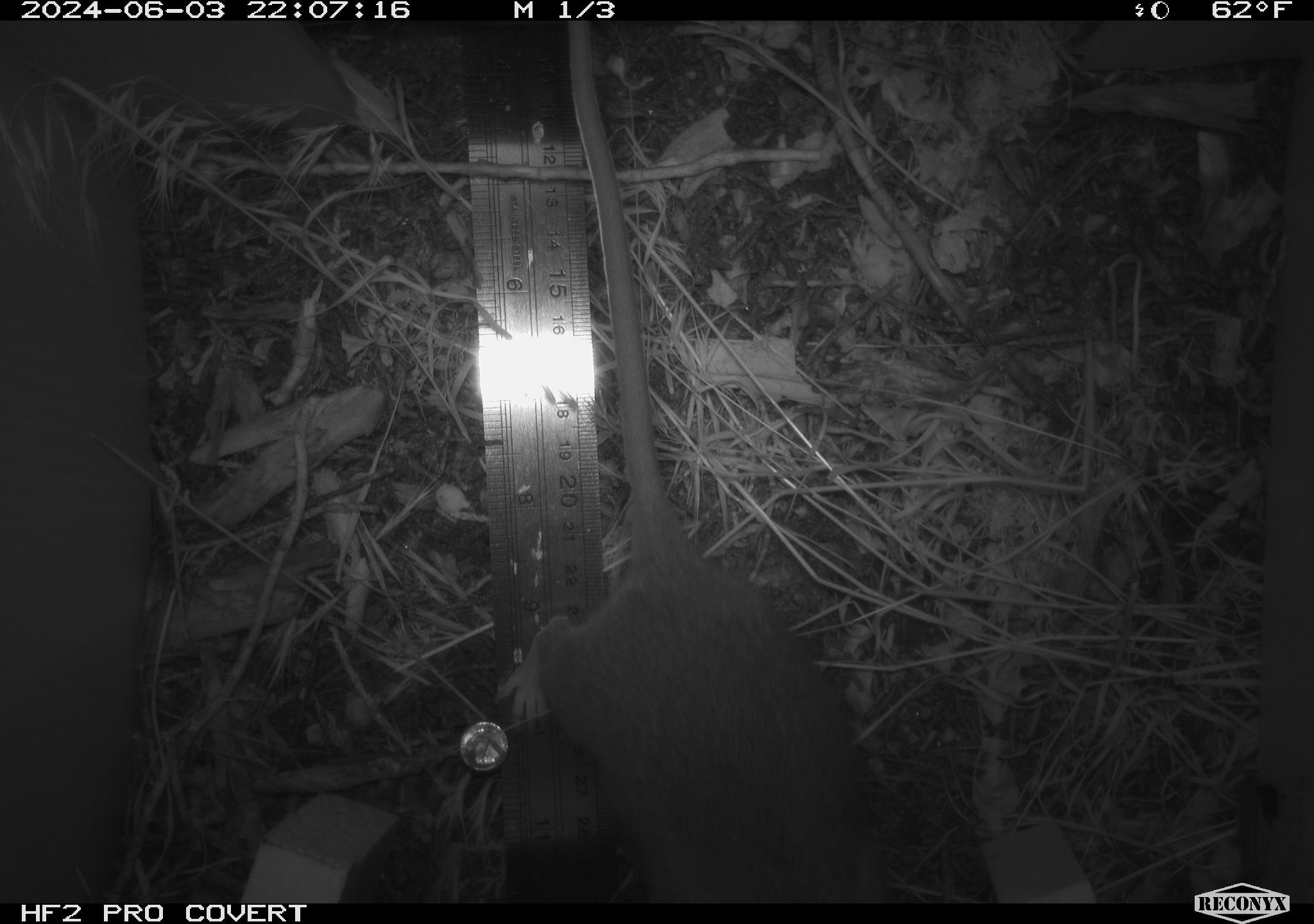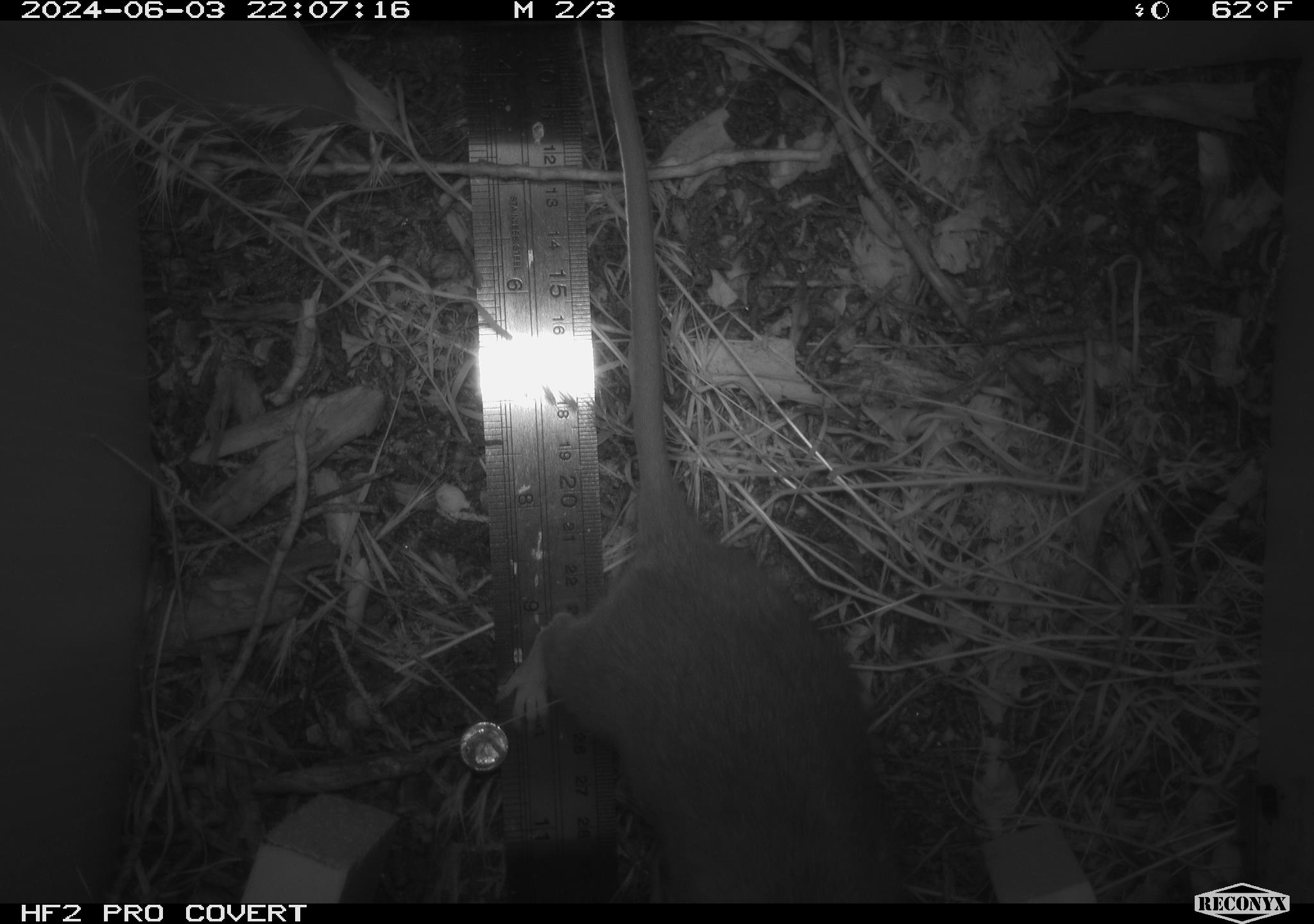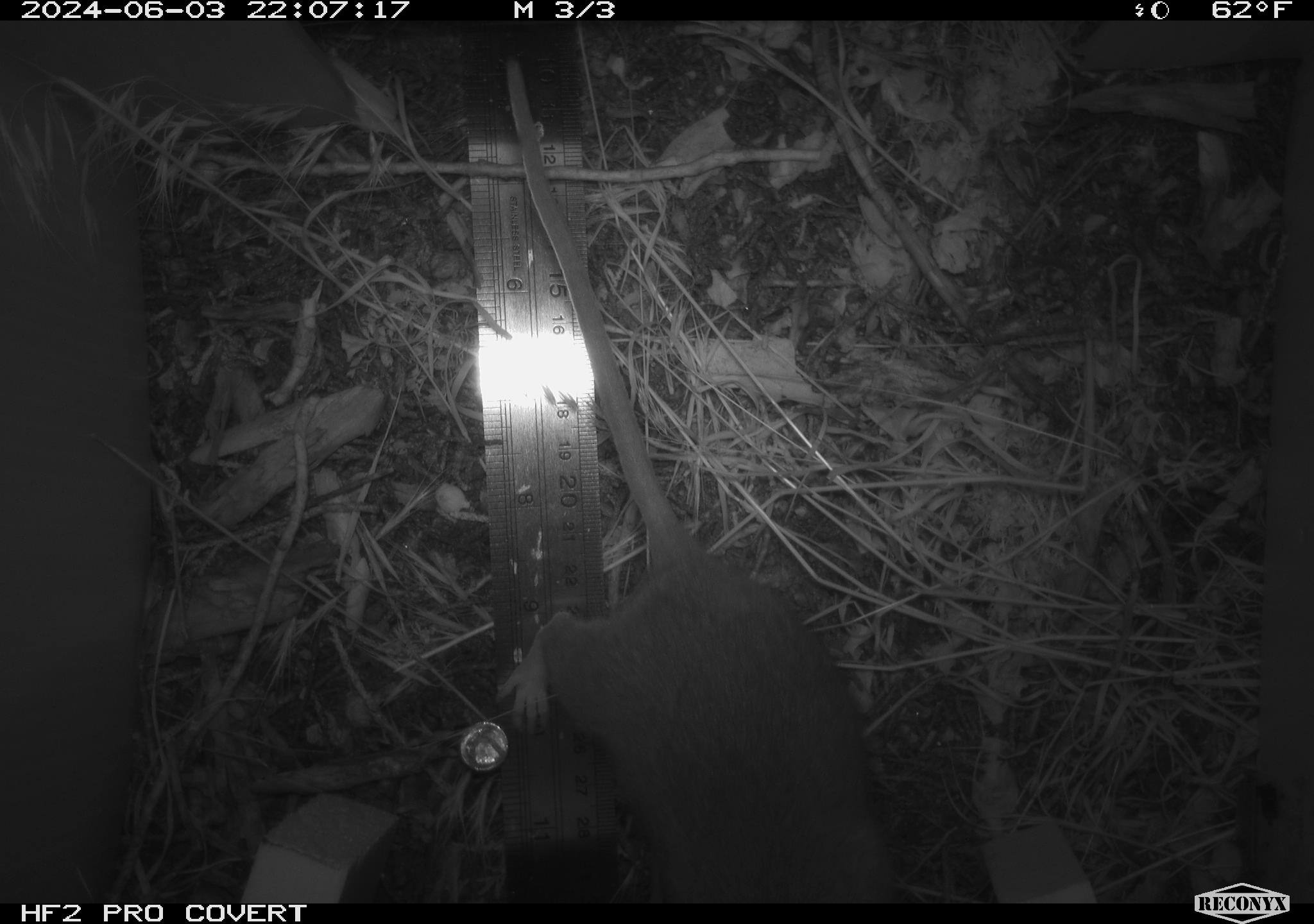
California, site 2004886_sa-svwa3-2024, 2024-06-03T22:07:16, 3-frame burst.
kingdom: Animalia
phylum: Chordata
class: Mammalia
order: Rodentia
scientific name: Rodentia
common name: woodrat or rat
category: woodrat or rat species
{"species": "woodrat or rat species (woodrat or rat) (Rodentia)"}